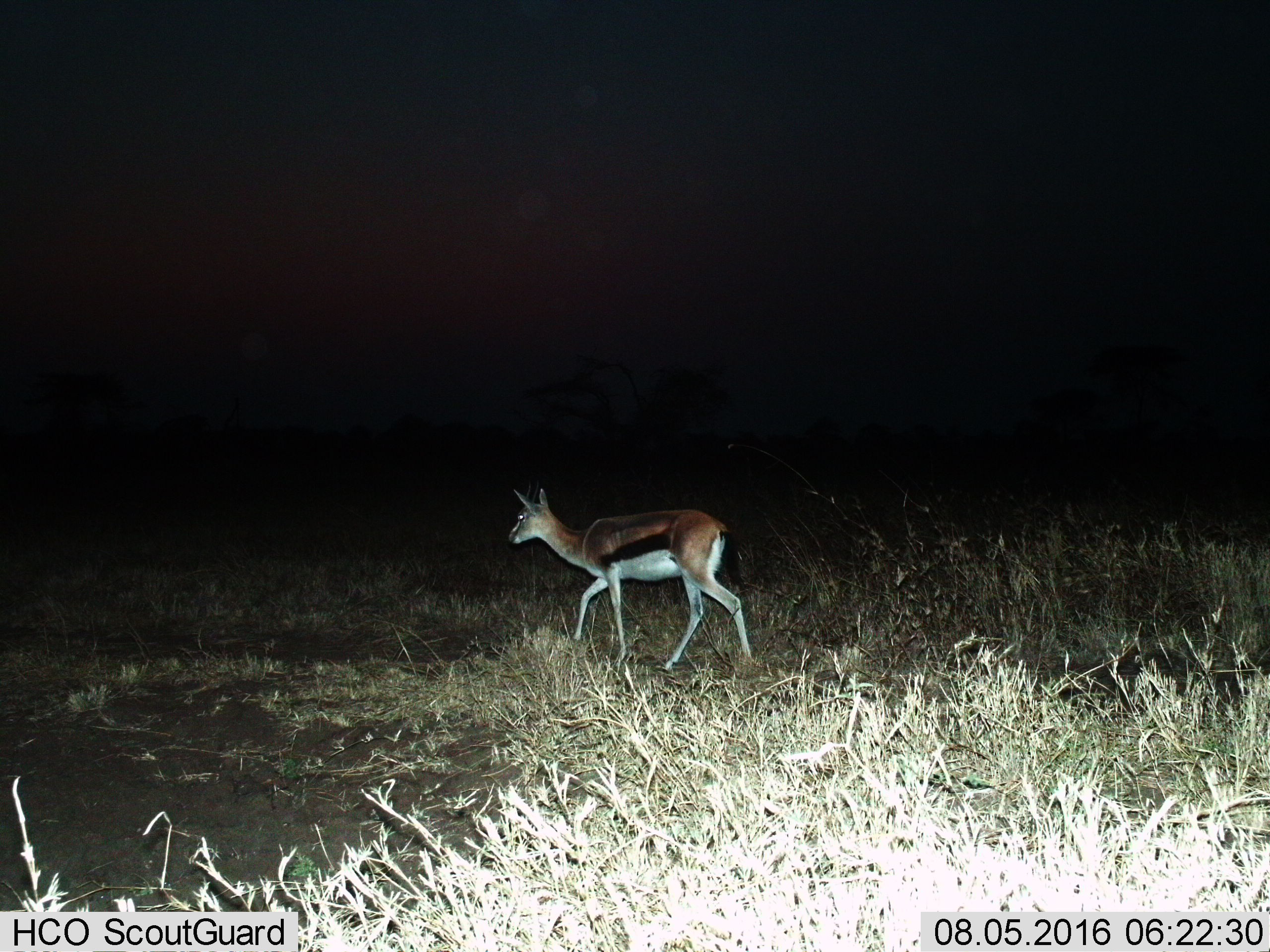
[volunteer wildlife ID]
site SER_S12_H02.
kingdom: Animalia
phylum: Chordata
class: Mammalia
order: Artiodactyla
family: Bovidae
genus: Eudorcas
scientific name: Eudorcas thomsonii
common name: thomson's gazelle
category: gazellethomsons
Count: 1.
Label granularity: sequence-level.